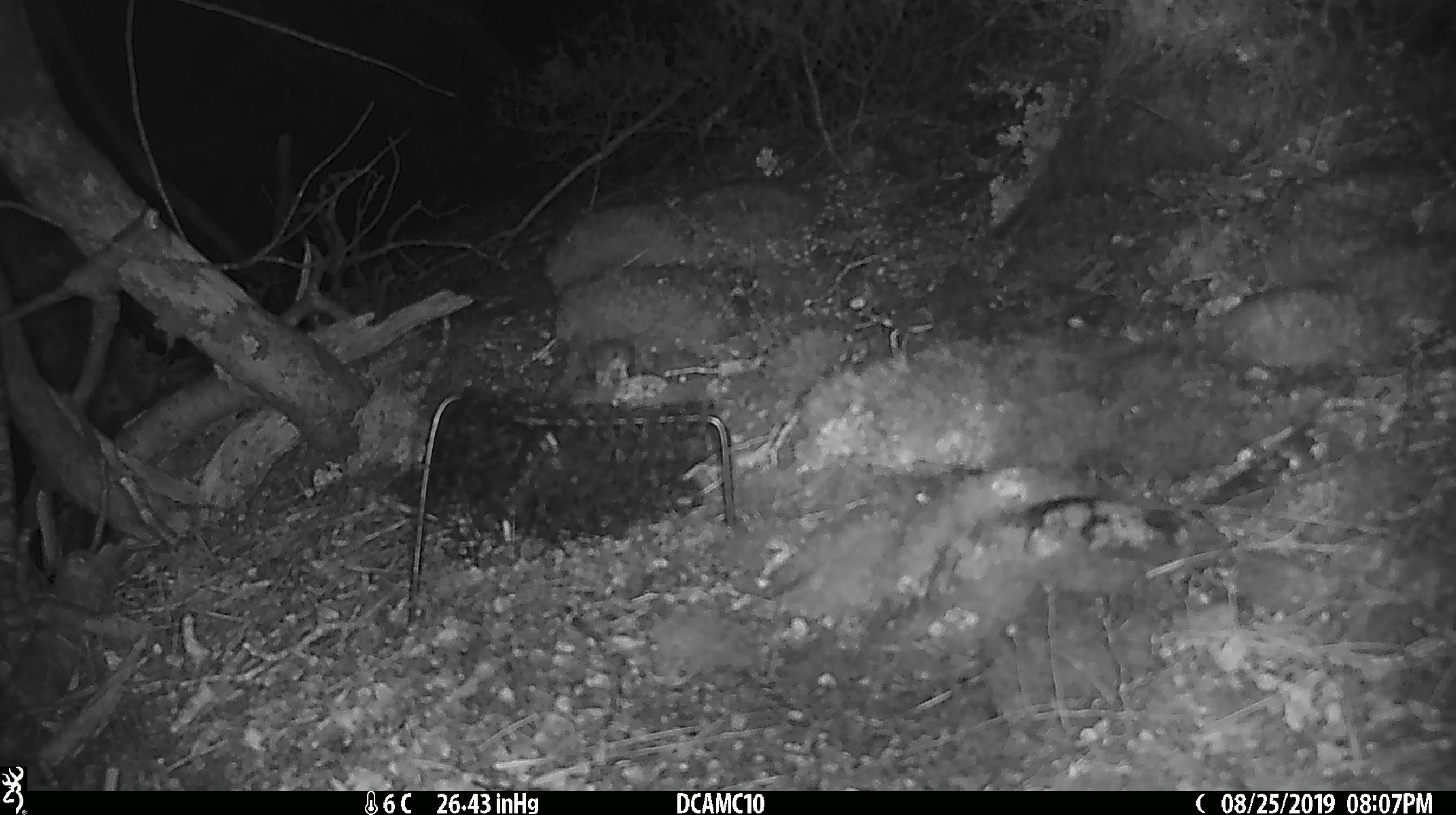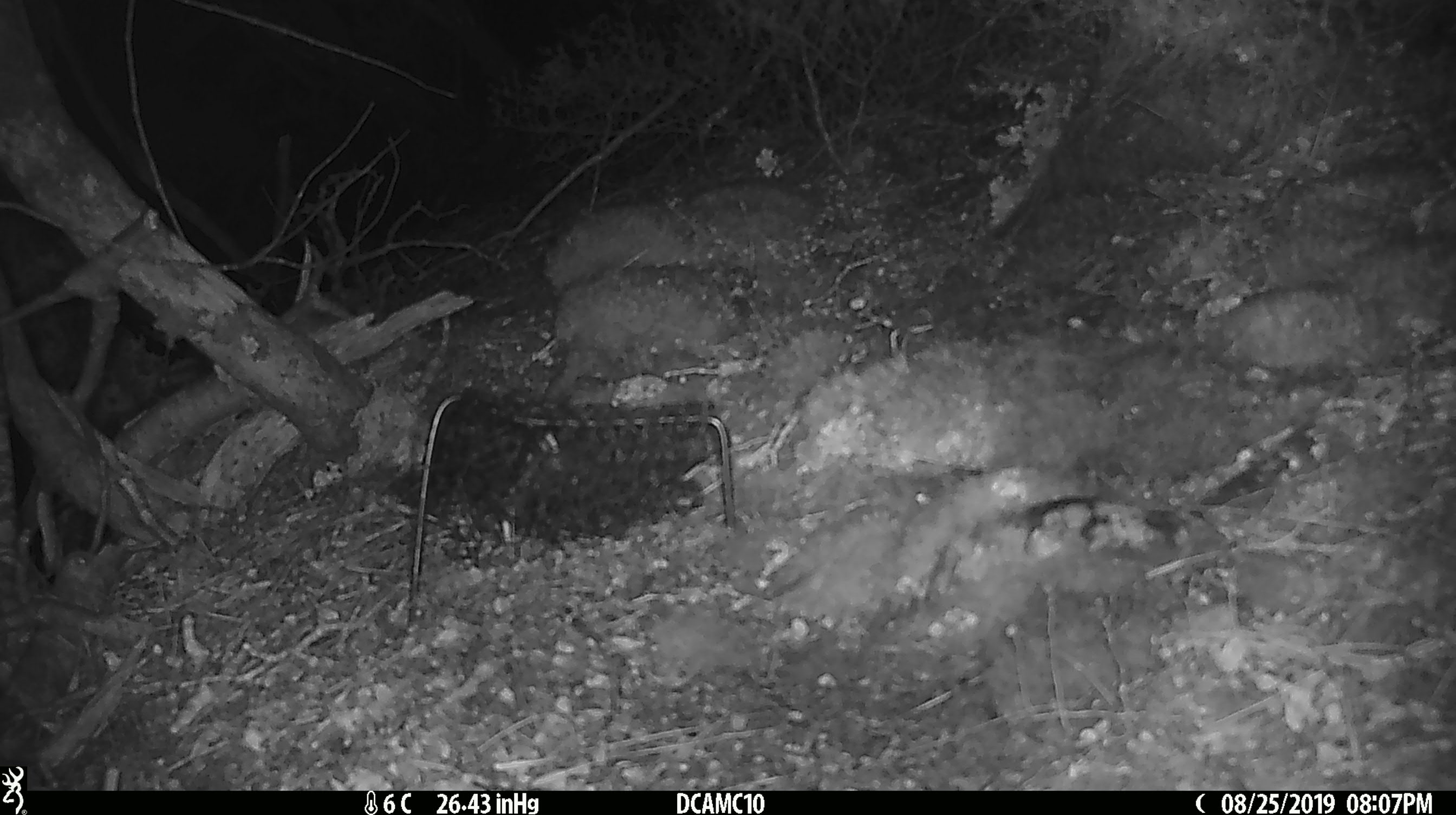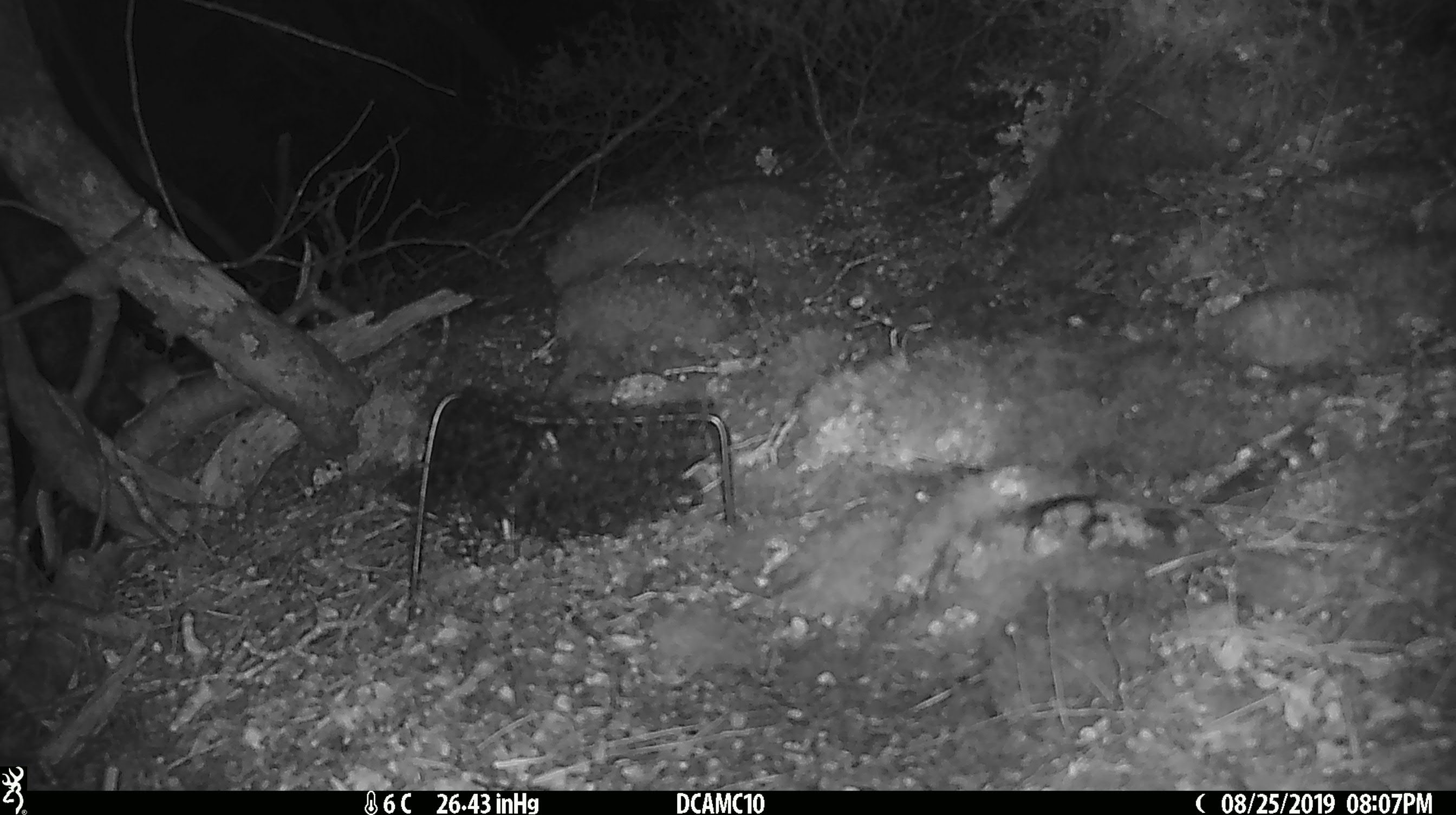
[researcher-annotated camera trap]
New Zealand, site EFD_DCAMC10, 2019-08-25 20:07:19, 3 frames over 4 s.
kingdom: Animalia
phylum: Chordata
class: Mammalia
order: Rodentia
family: Muridae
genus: Mus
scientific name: Mus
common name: mouse